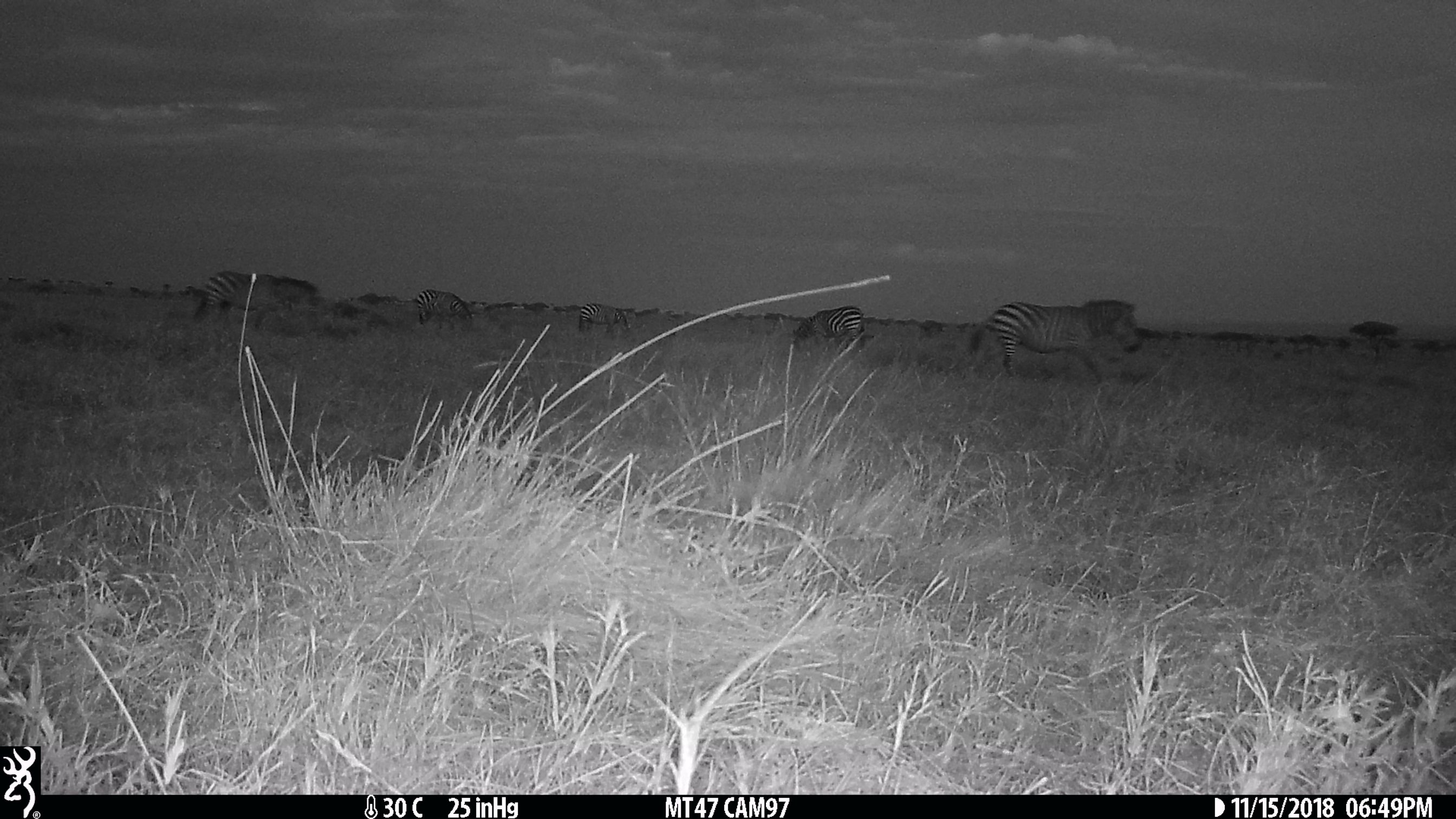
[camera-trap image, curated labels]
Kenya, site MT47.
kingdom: Animalia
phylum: Chordata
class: Mammalia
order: Perissodactyla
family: Equidae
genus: Equus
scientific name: Equus quagga burchellii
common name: burchell's zebra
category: zebra